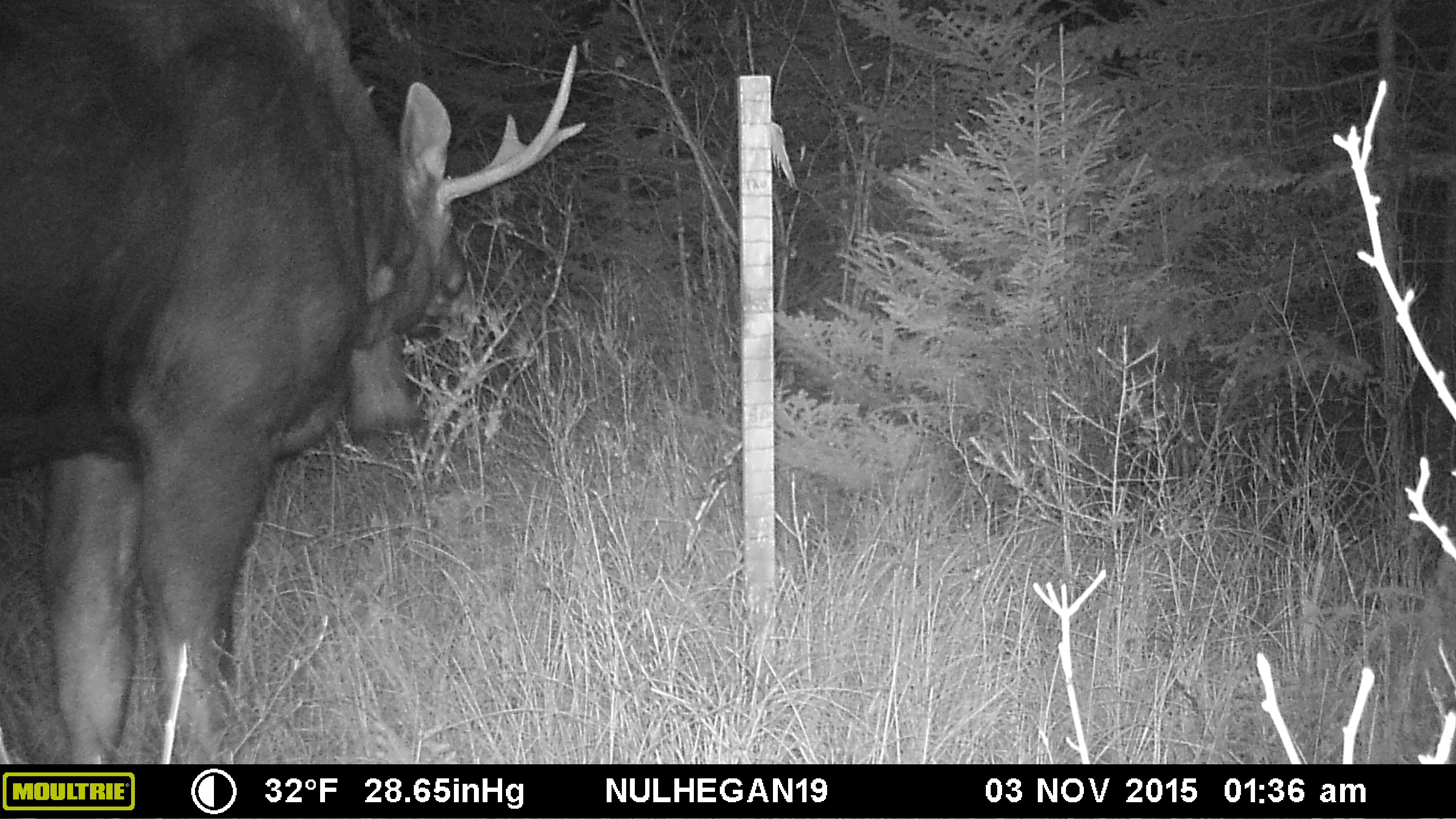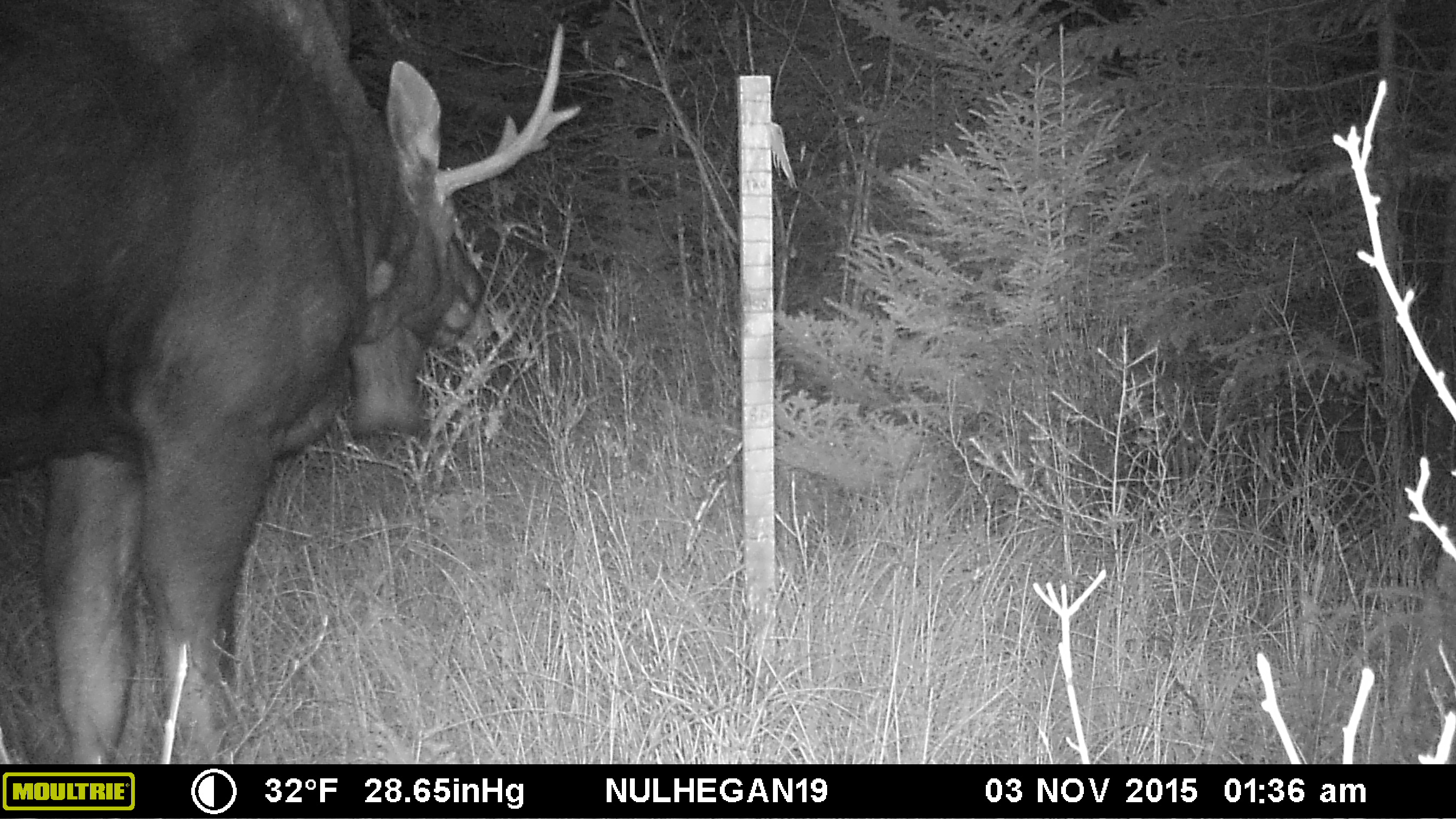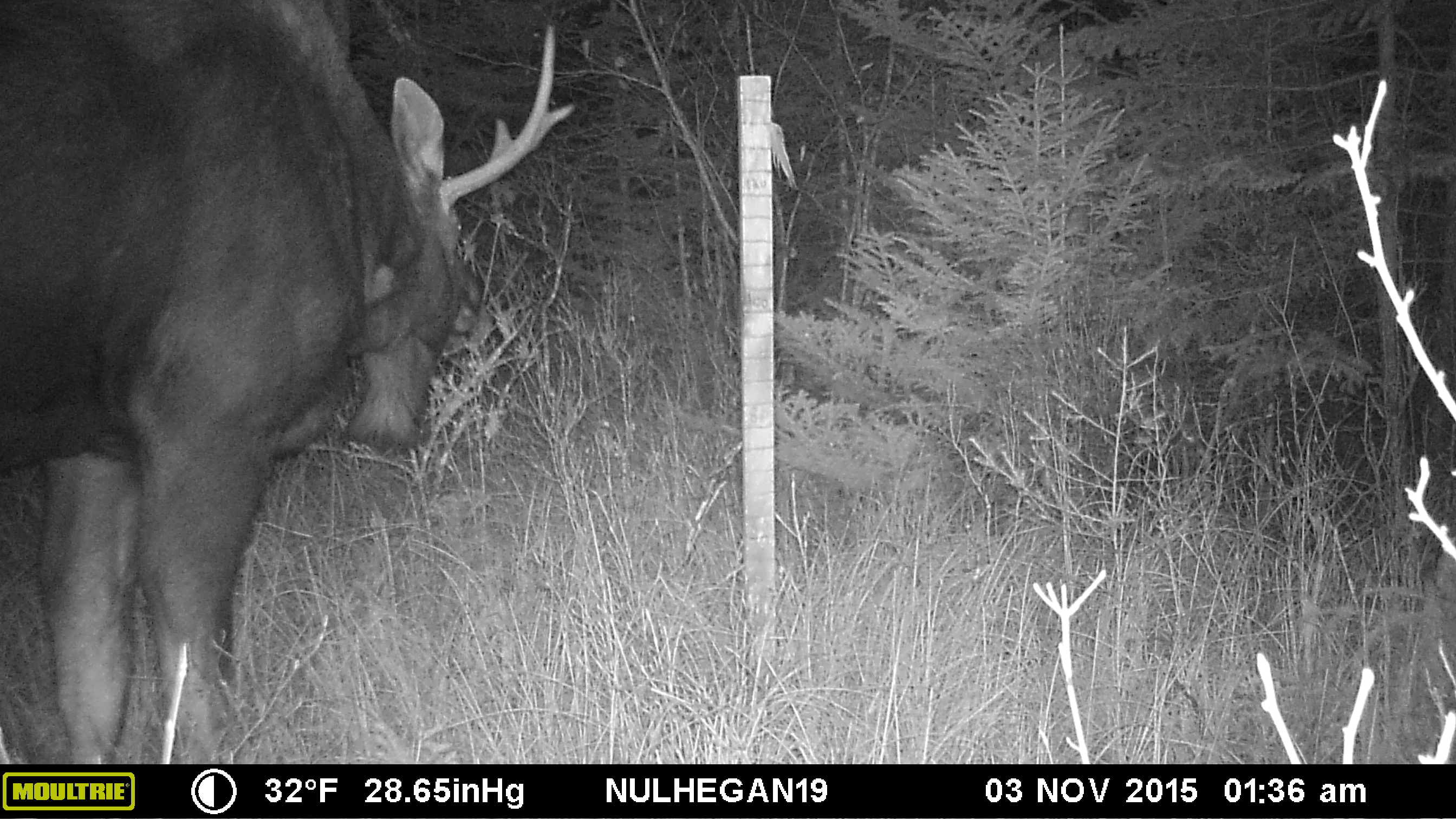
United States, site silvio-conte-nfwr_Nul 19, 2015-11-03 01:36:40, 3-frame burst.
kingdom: Animalia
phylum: Chordata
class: Mammalia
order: Artiodactyla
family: Cervidae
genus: Alces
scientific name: Alces alces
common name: moose